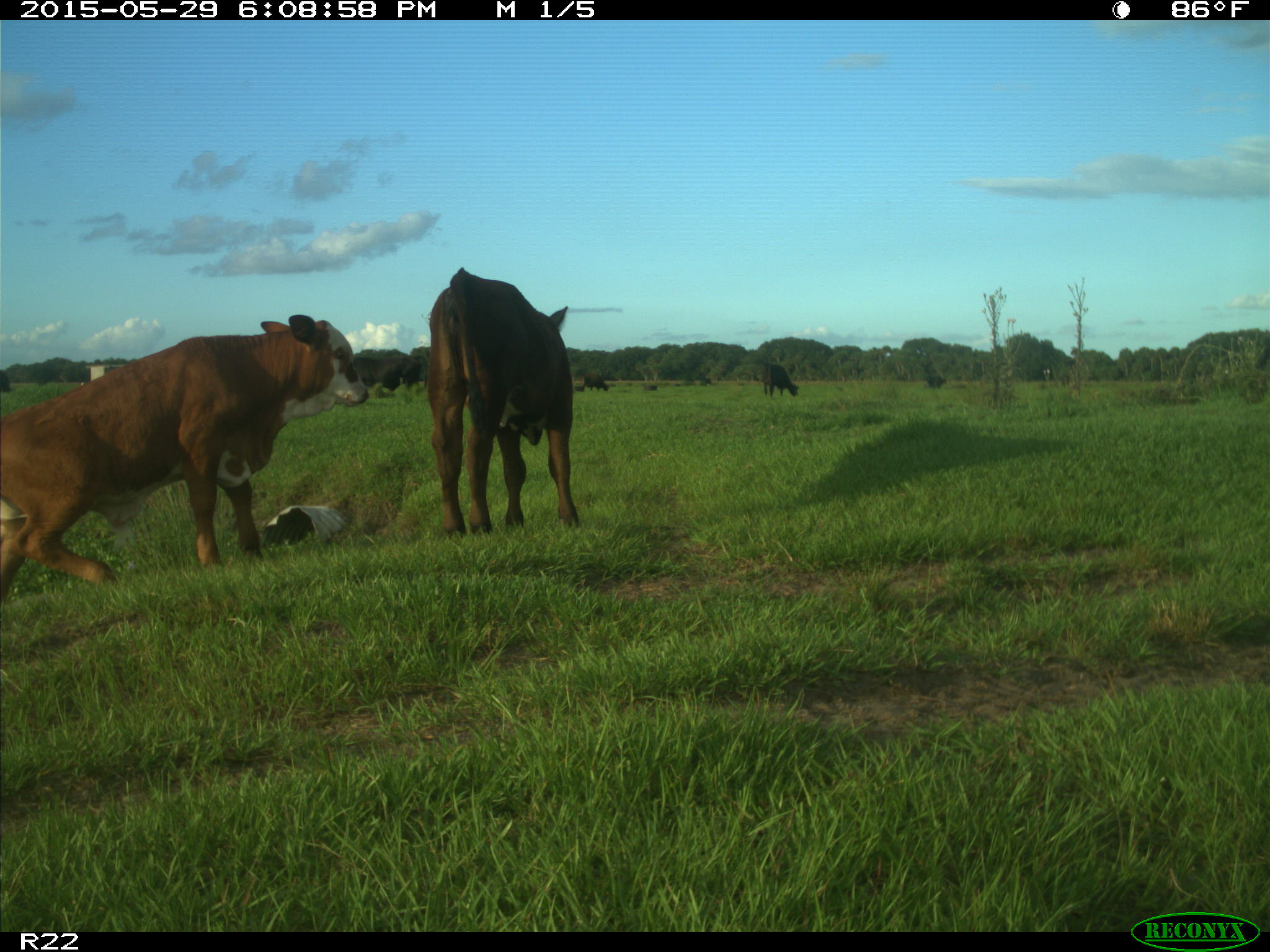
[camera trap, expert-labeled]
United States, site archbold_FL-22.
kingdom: Animalia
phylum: Chordata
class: Mammalia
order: Artiodactyla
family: Bovidae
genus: Bos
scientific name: Bos taurus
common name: domestic cow